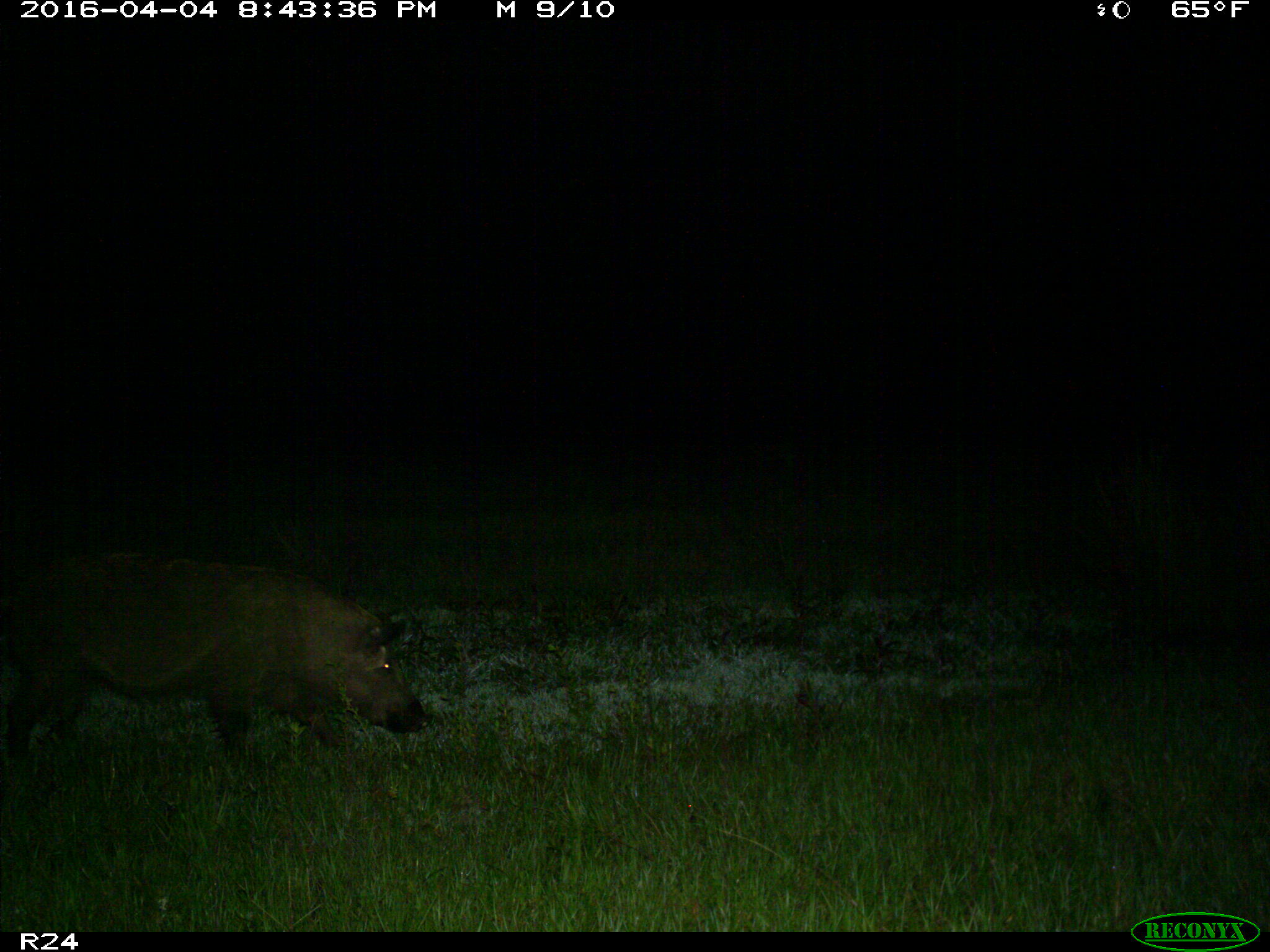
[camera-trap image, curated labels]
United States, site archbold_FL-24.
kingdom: Animalia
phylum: Chordata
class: Mammalia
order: Artiodactyla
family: Suidae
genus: Sus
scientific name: Sus scrofa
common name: wild boar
Sus scrofa (wild boar).